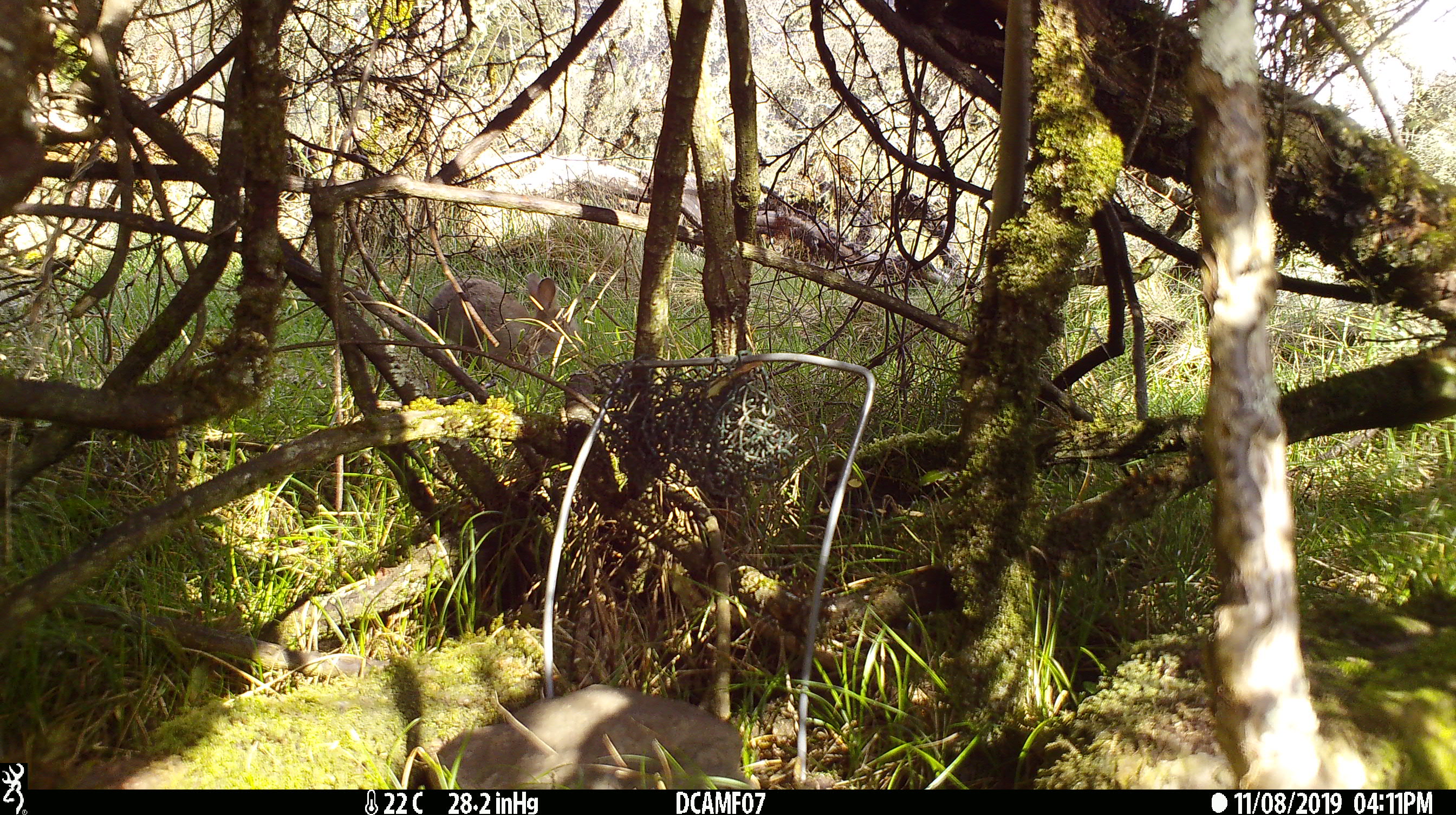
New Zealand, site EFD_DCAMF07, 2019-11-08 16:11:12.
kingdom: Animalia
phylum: Chordata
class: Mammalia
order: Lagomorpha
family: Leporidae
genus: Oryctolagus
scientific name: Oryctolagus cuniculus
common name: european rabbit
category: rabbit